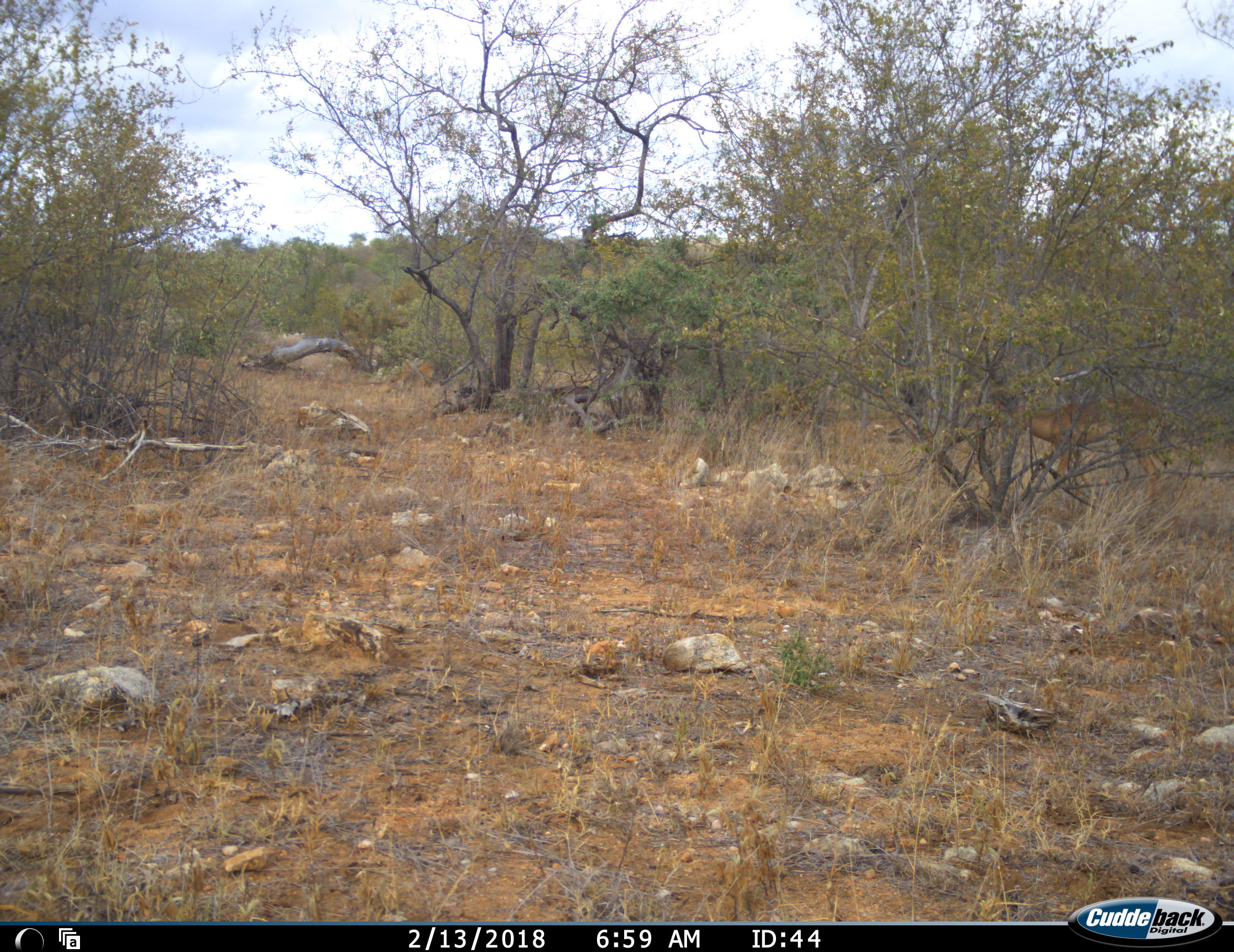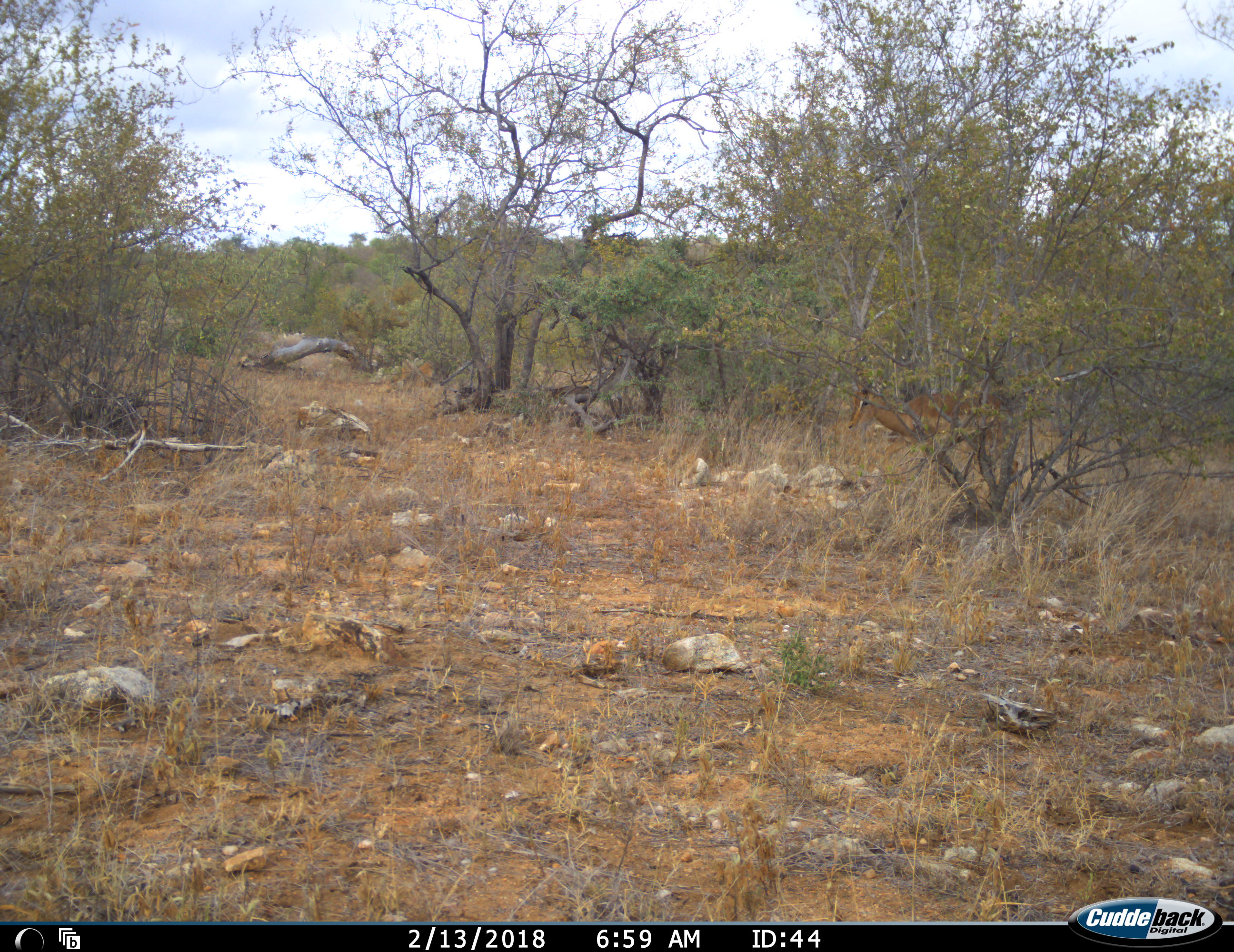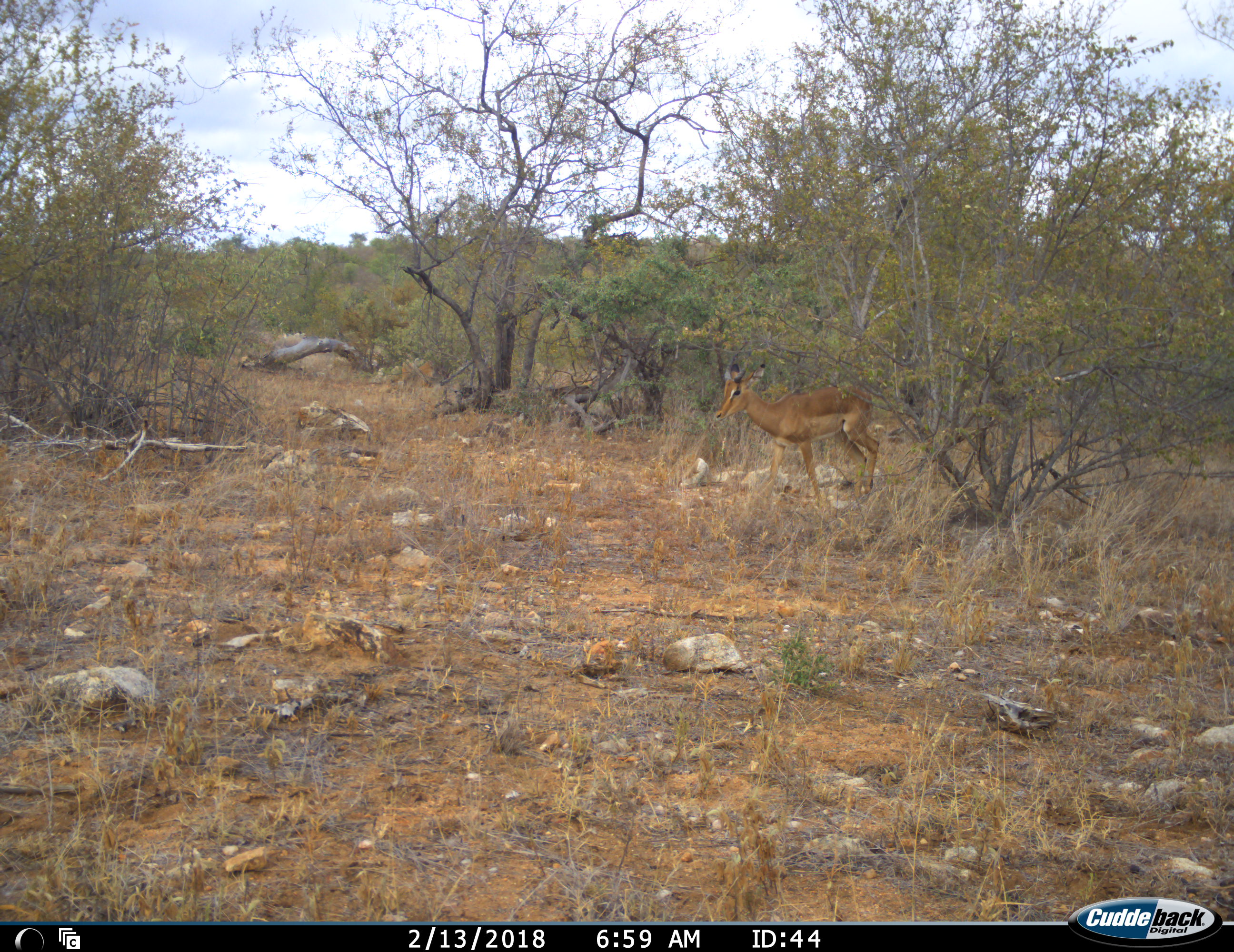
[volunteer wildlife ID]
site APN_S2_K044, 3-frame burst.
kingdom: Animalia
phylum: Chordata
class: Mammalia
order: Artiodactyla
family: Bovidae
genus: Aepyceros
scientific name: Aepyceros melampus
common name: impala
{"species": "impala (Aepyceros melampus)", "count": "1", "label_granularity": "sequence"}